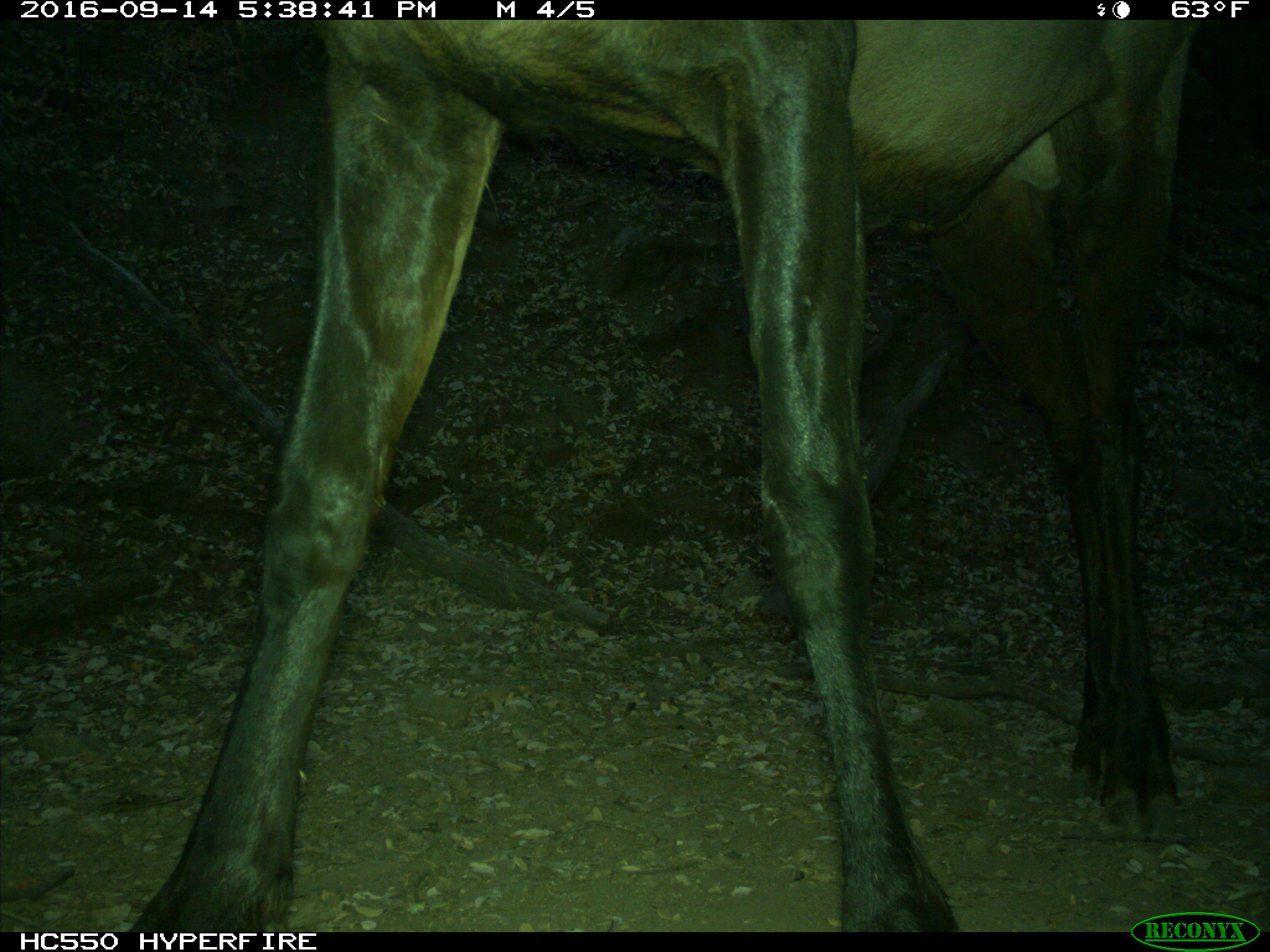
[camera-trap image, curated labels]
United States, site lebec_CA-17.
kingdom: Animalia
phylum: Chordata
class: Mammalia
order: Artiodactyla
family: Cervidae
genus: Cervus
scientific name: Cervus canadensis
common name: elk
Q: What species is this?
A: Cervus canadensis (elk).